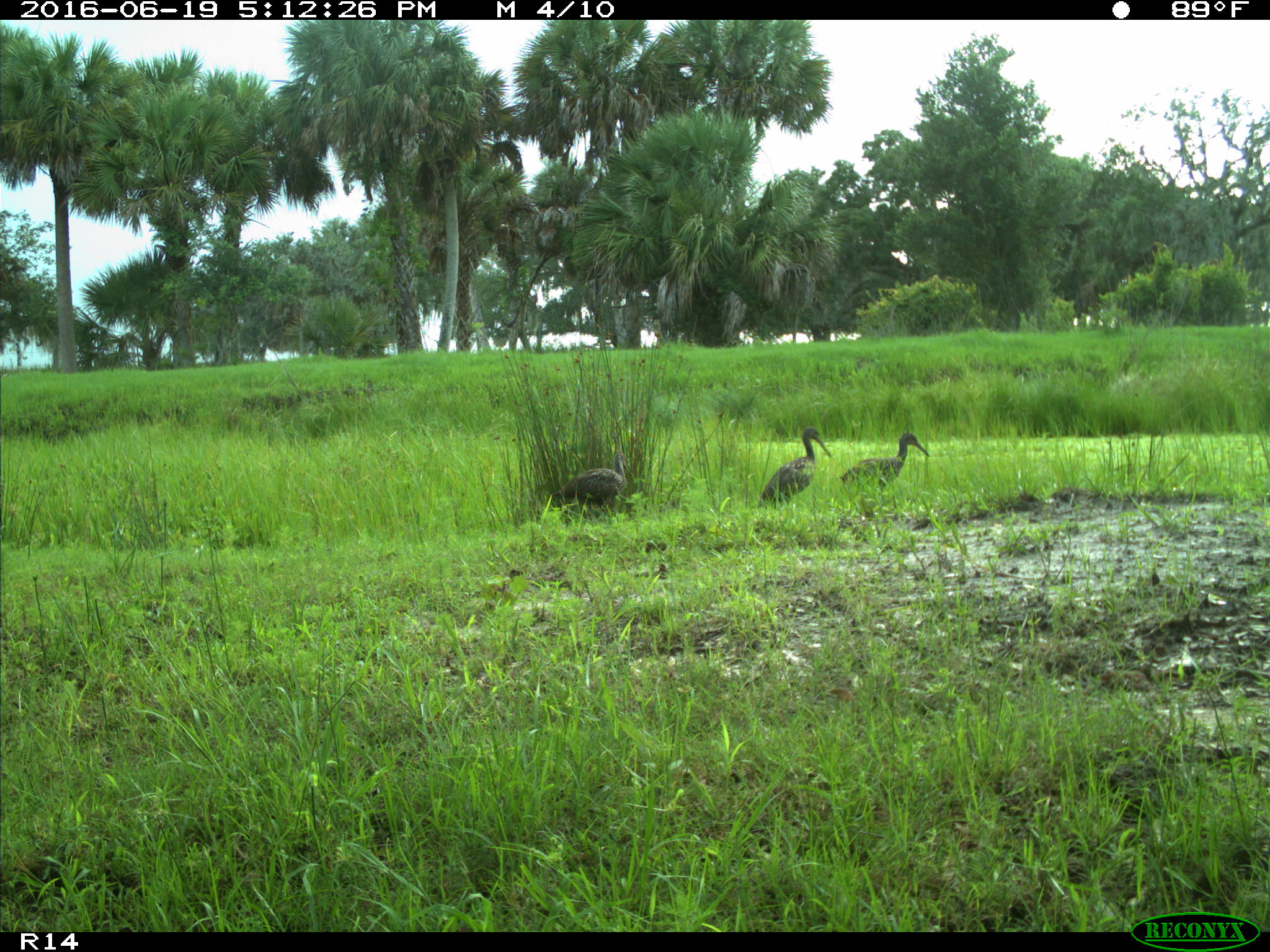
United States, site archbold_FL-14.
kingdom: Animalia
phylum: Chordata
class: Aves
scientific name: Aves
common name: birds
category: unidentified bird